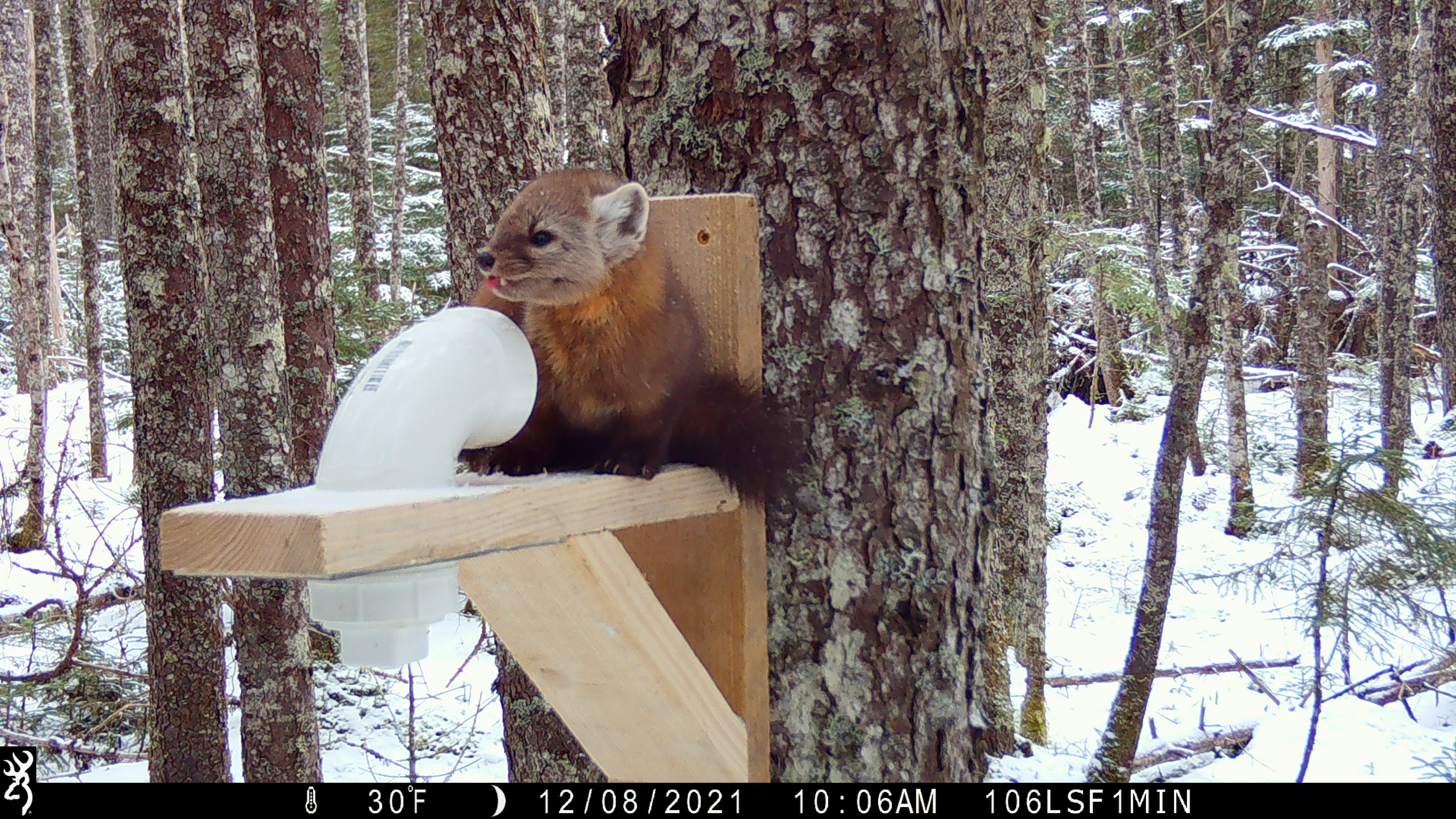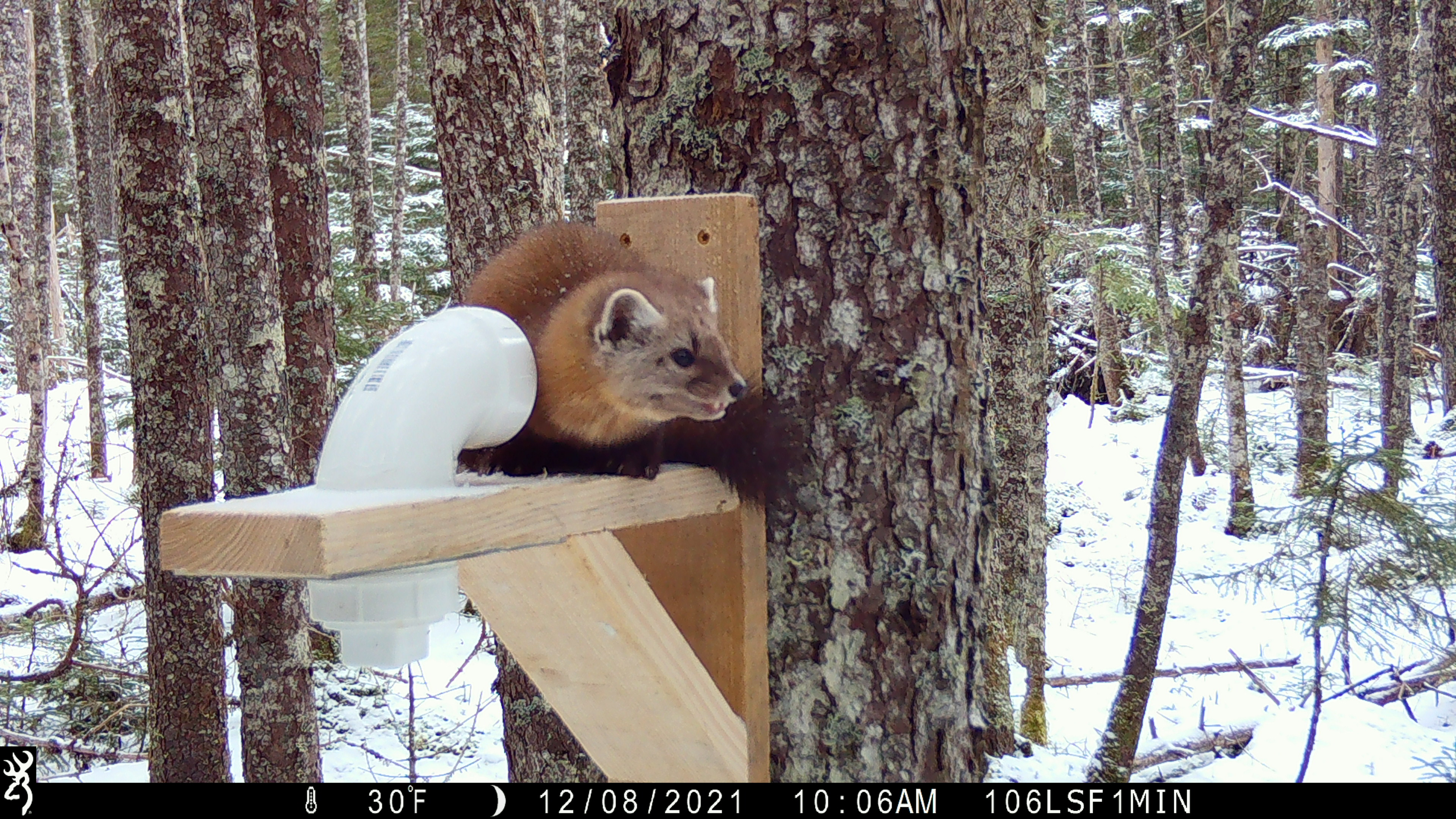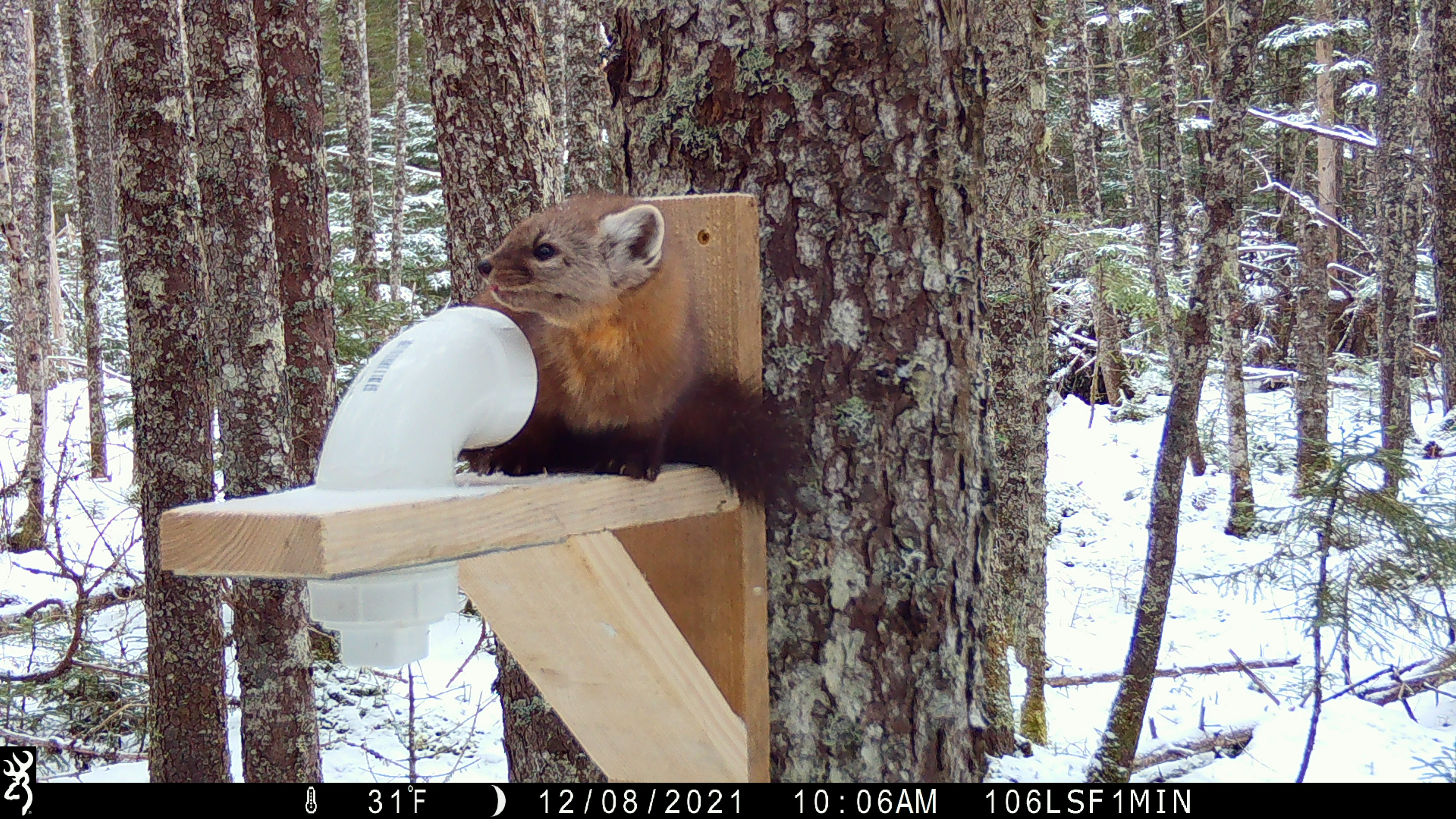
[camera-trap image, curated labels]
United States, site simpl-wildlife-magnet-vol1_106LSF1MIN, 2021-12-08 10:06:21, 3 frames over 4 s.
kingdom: Animalia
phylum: Chordata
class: Mammalia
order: Carnivora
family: Mustelidae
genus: Martes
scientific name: Martes americana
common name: american marten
American marten (Martes americana).